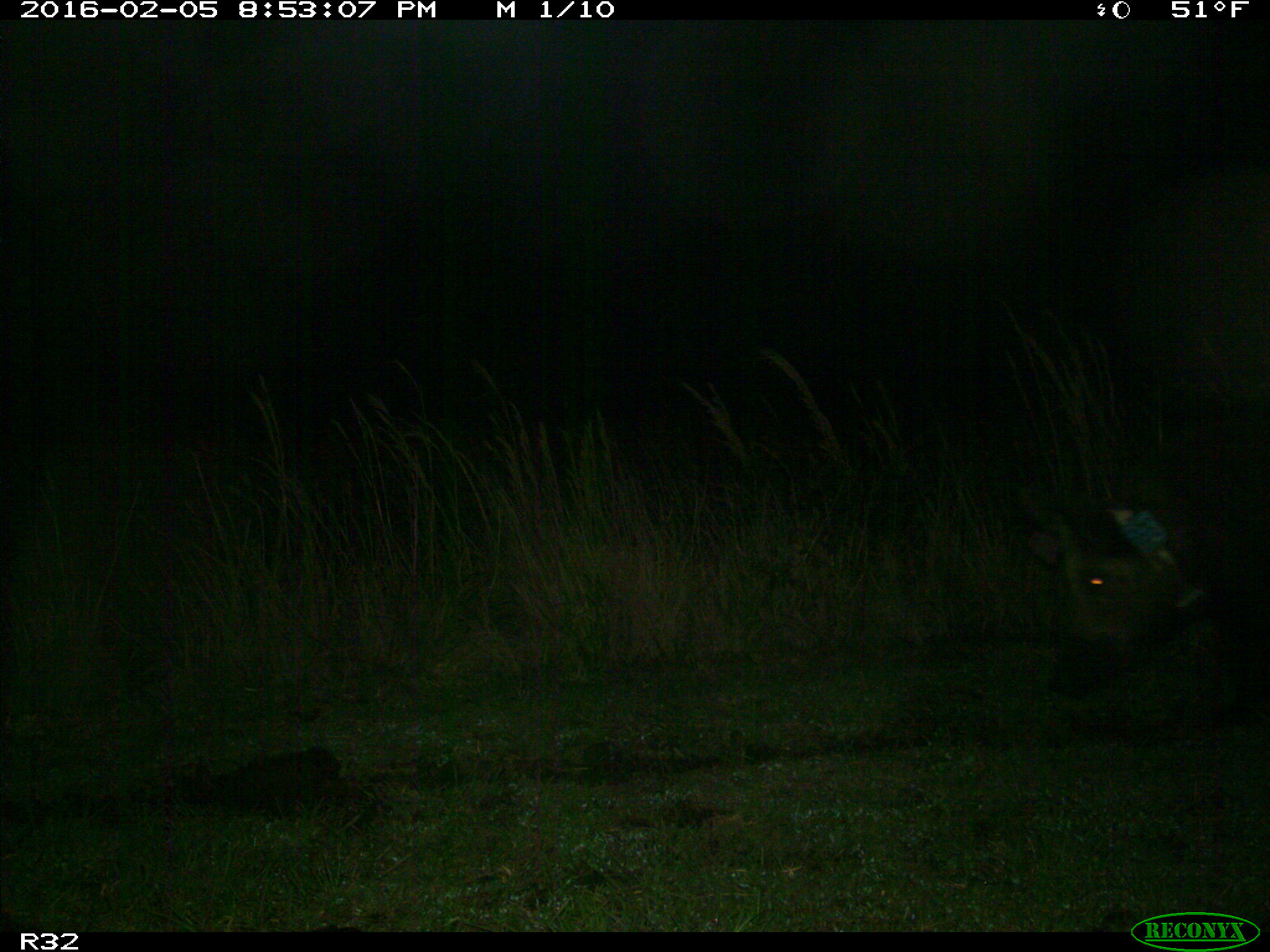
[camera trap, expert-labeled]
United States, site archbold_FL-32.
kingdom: Animalia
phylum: Chordata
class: Mammalia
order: Artiodactyla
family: Suidae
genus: Sus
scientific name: Sus scrofa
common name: wild boar